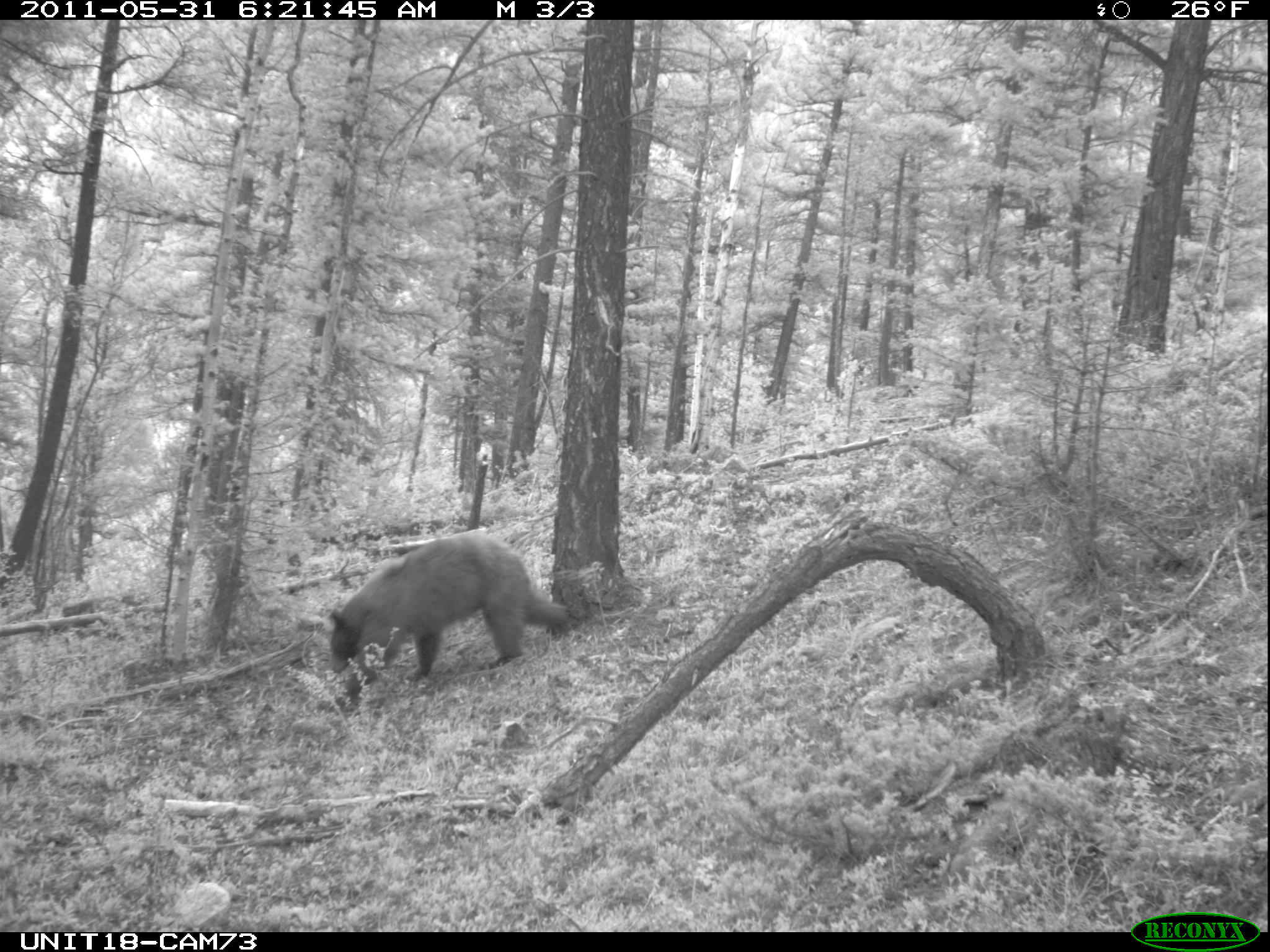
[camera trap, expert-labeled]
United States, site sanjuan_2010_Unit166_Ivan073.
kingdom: Animalia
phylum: Chordata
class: Mammalia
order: Carnivora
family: Ursidae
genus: Ursus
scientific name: Ursus americanus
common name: american black bear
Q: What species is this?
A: Ursus americanus (american black bear).